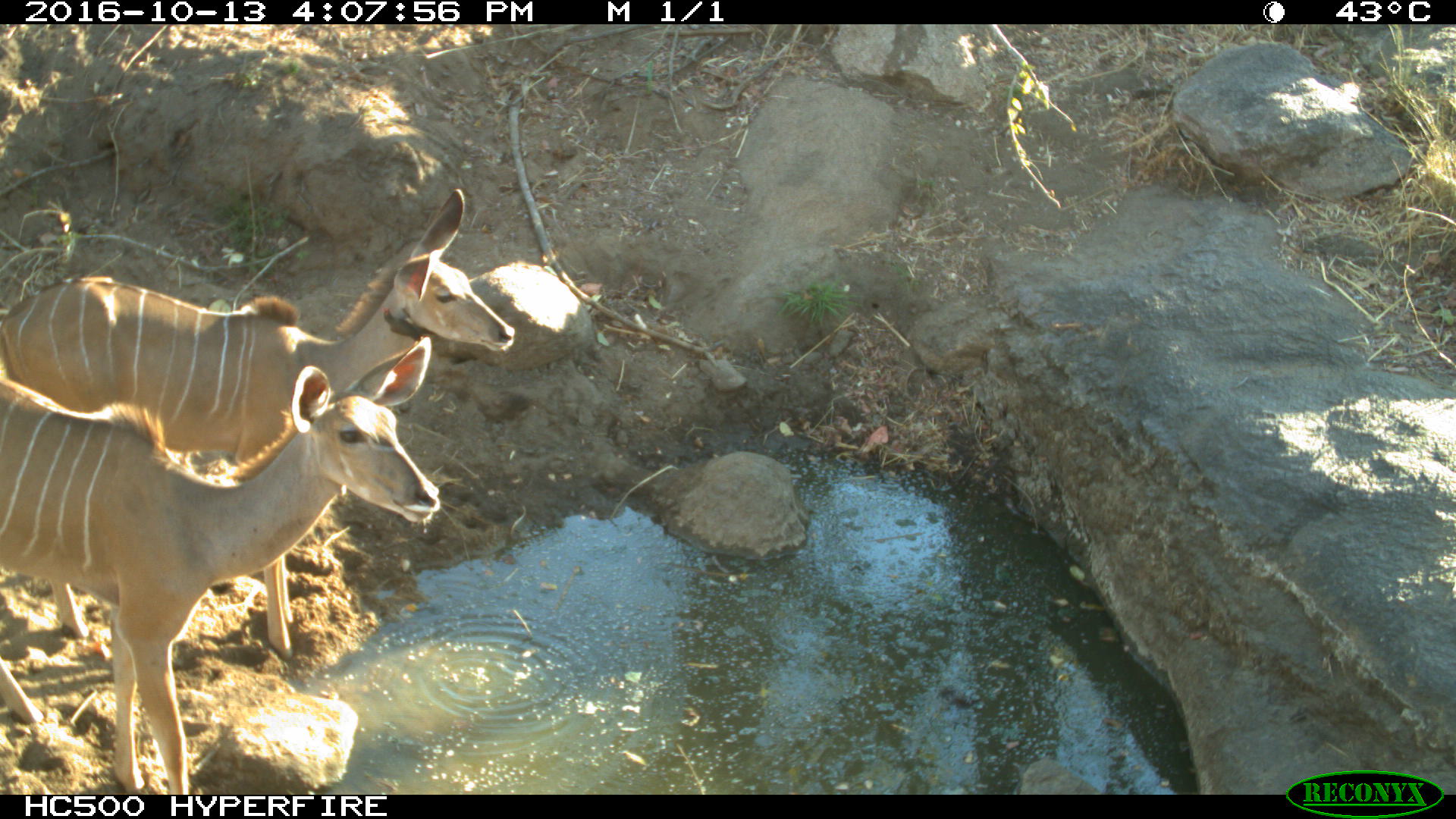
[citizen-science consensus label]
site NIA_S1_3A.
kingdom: Animalia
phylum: Chordata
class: Mammalia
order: Artiodactyla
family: Bovidae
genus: Tragelaphus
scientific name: Tragelaphus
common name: kudu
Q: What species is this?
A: Kudu (Tragelaphus).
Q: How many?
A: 2.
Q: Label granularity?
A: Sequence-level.